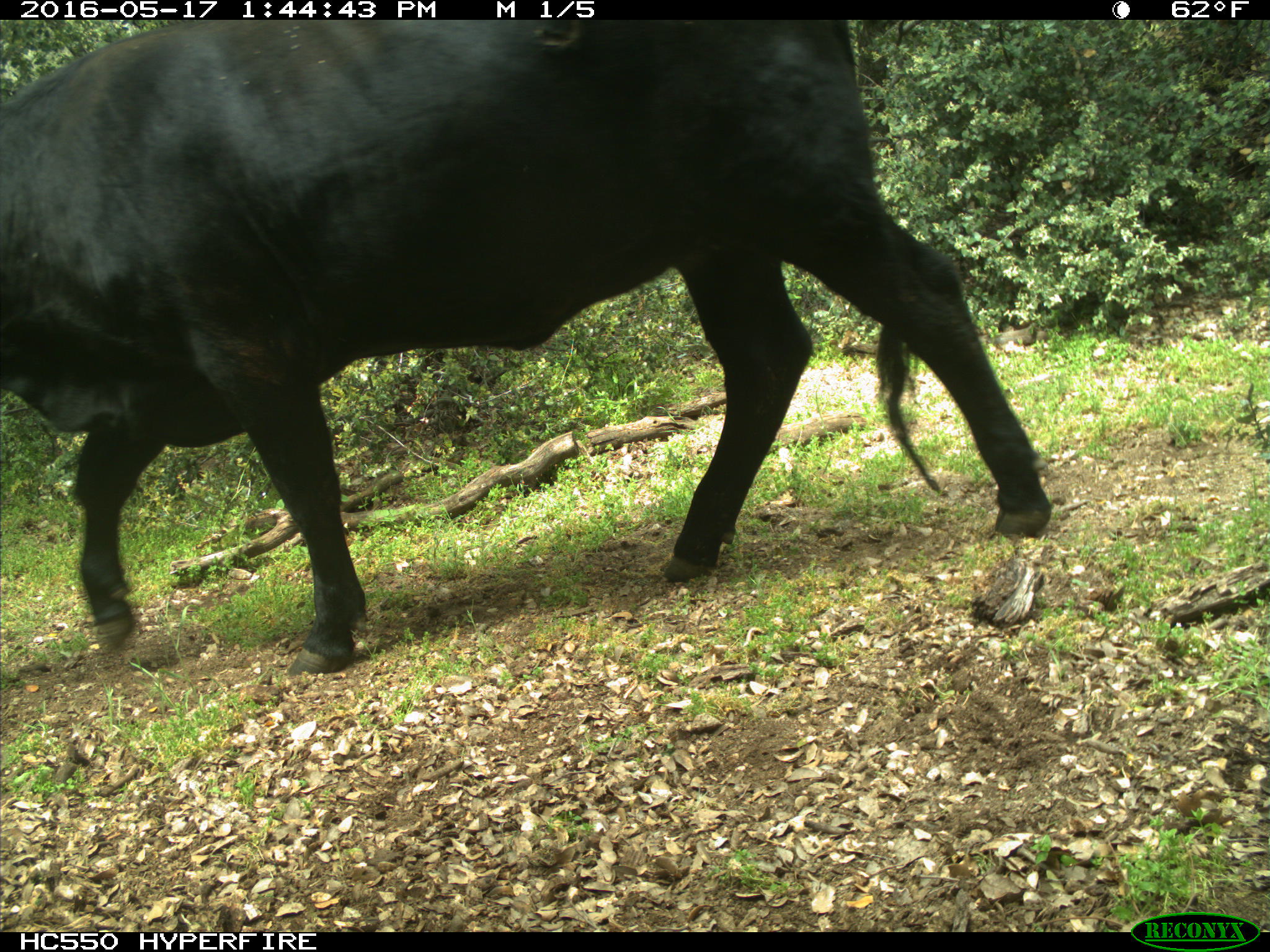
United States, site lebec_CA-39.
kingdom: Animalia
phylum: Chordata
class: Mammalia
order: Artiodactyla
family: Bovidae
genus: Bos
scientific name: Bos taurus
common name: domestic cow